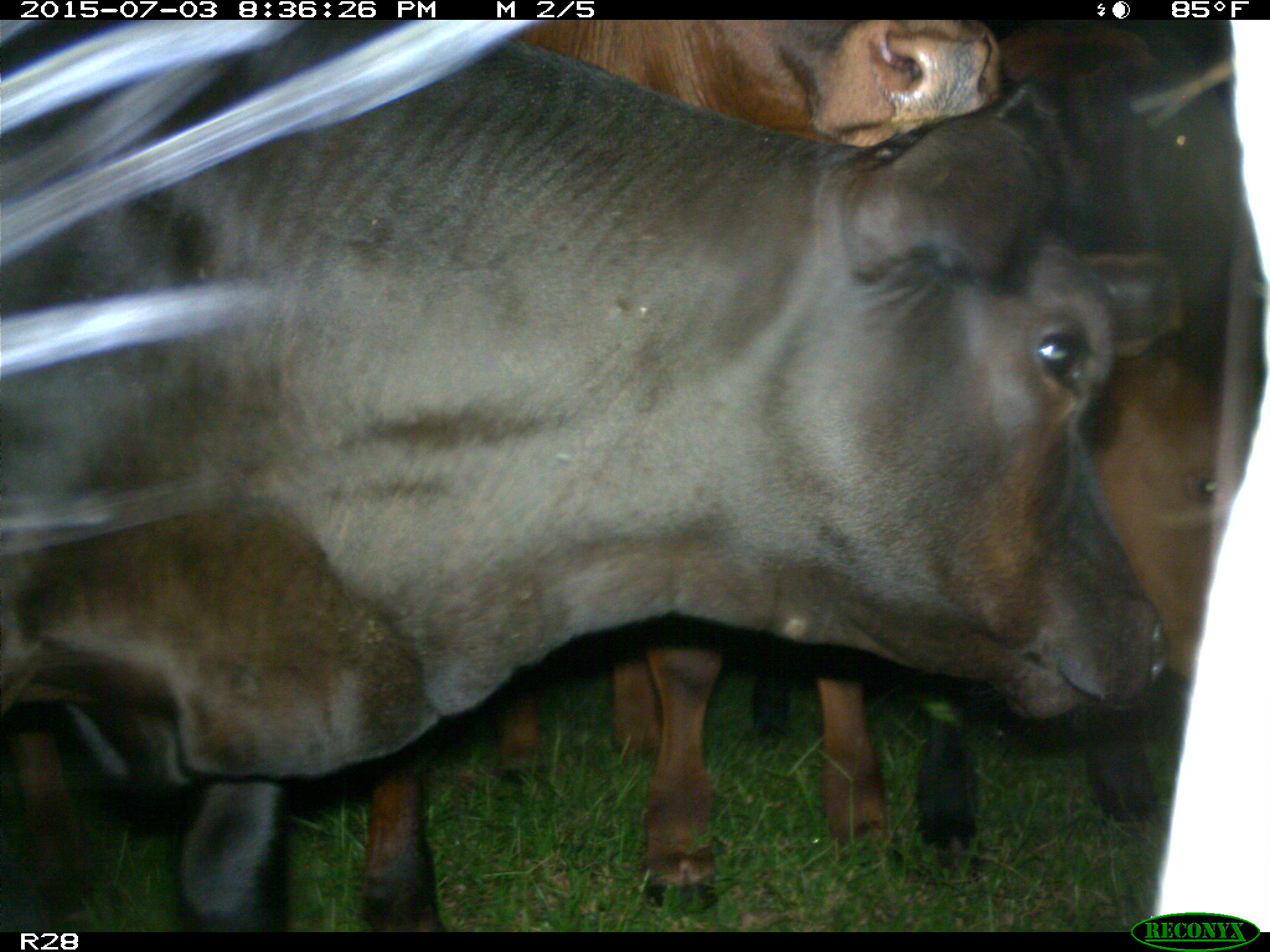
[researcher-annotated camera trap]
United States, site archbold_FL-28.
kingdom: Animalia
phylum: Chordata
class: Mammalia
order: Artiodactyla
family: Bovidae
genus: Bos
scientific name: Bos taurus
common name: domestic cow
Bos taurus (domestic cow).